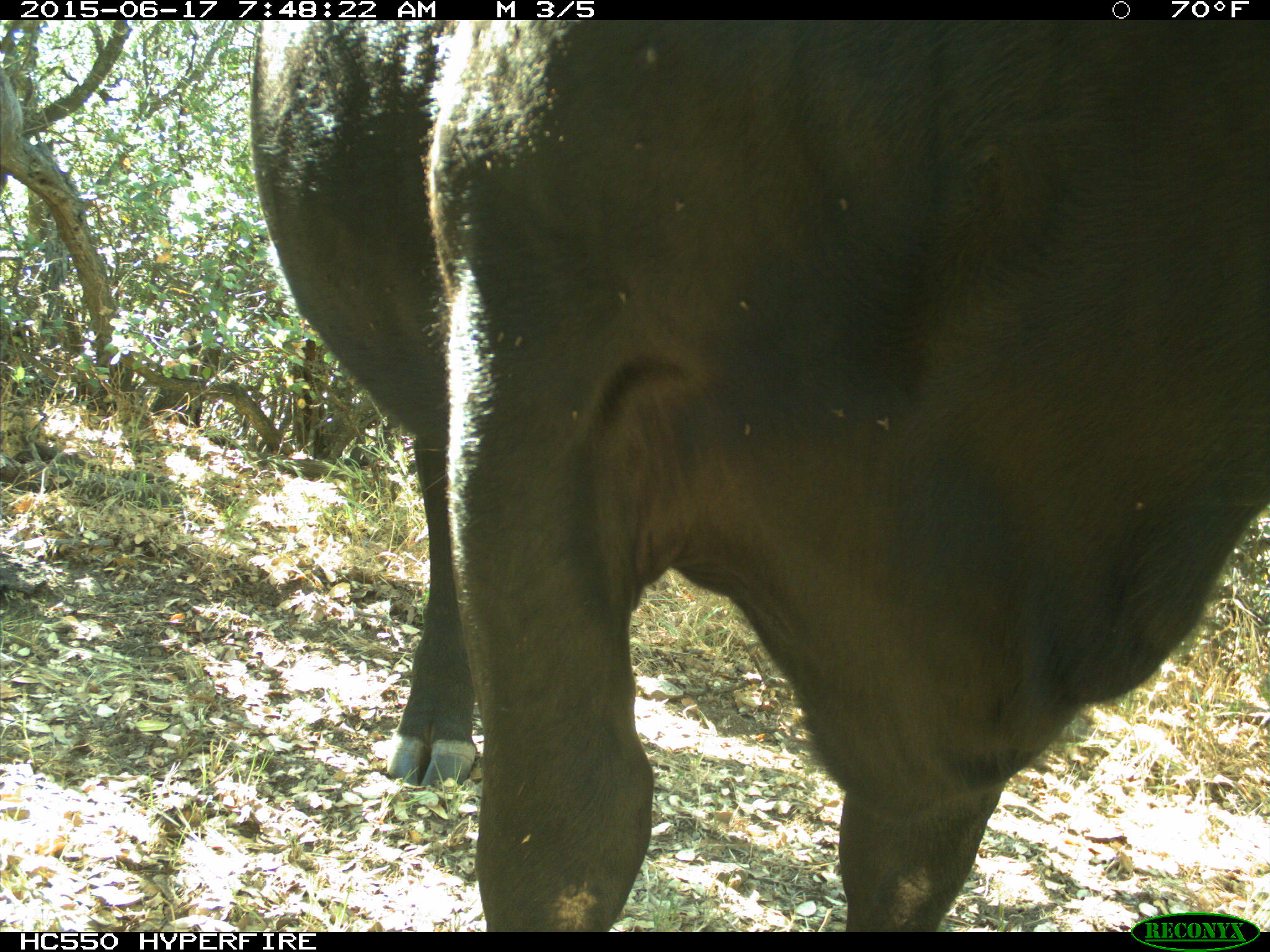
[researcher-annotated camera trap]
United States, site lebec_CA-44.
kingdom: Animalia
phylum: Chordata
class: Mammalia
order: Artiodactyla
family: Bovidae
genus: Bos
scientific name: Bos taurus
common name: domestic cow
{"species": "Bos taurus (domestic cow)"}